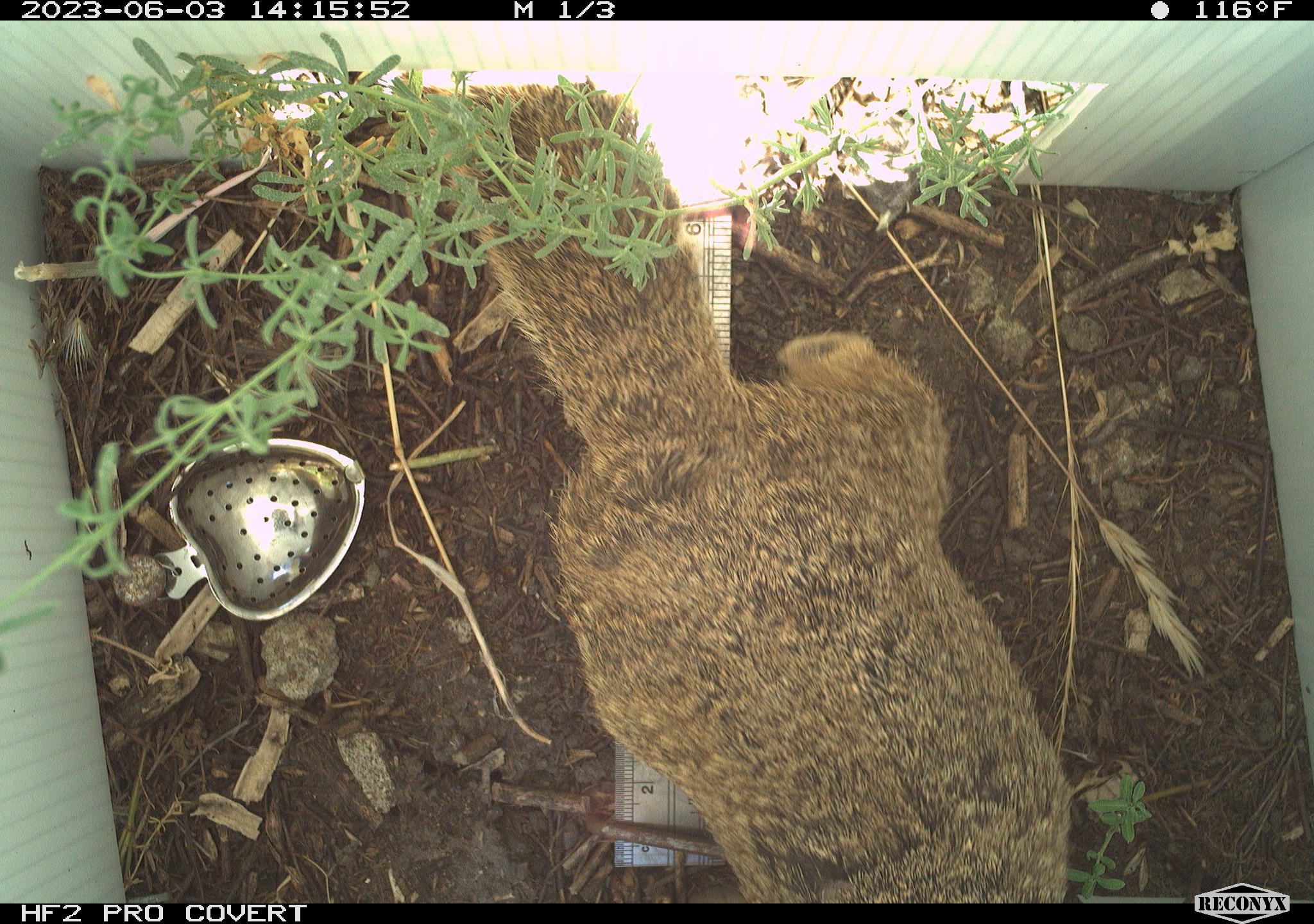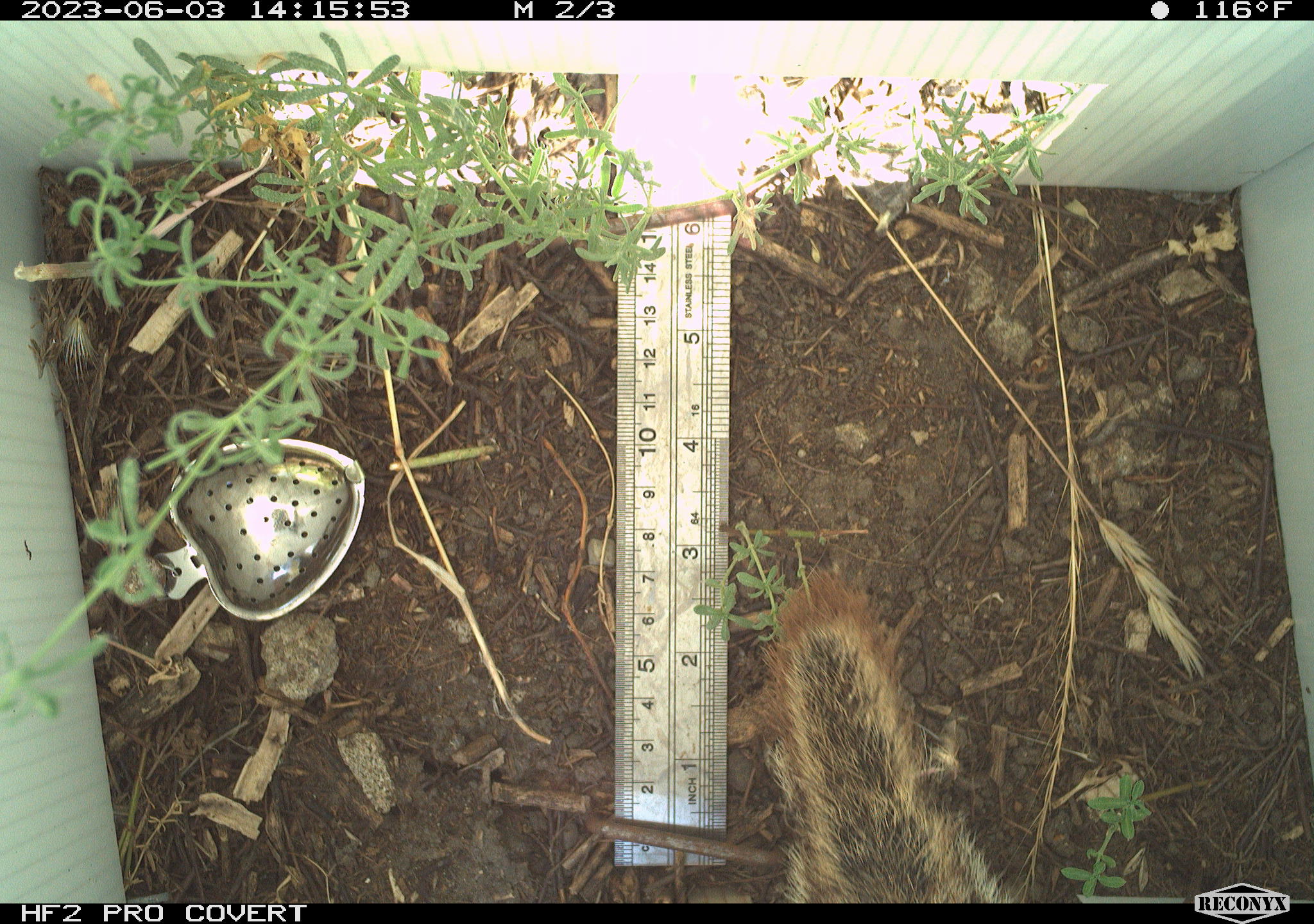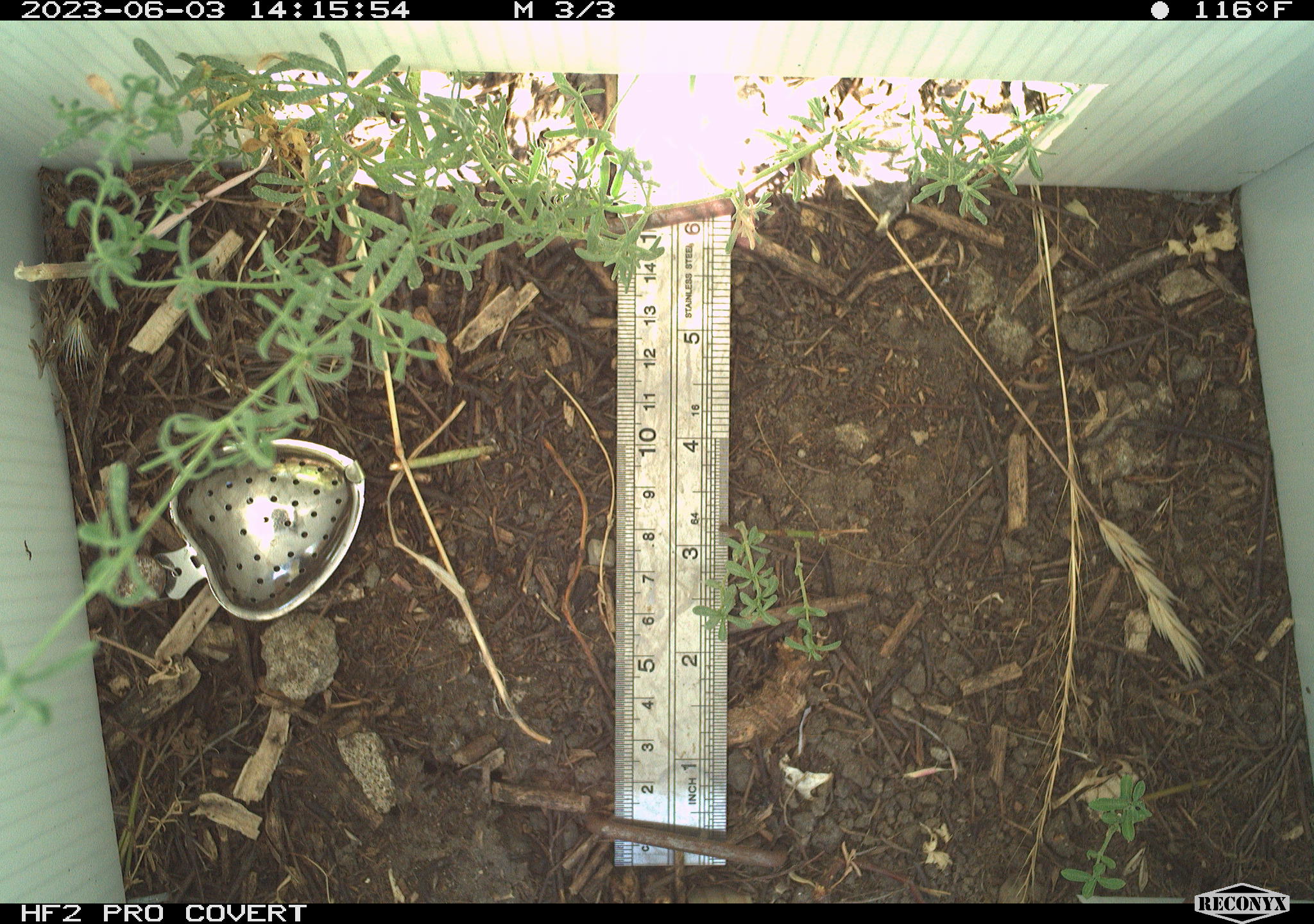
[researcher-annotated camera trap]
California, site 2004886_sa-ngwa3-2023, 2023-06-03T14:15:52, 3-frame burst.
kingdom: Animalia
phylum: Chordata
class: Mammalia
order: Rodentia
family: Sciuridae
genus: Otospermophilus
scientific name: Otospermophilus beecheyi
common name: california ground squirrel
California ground squirrel (Otospermophilus beecheyi).